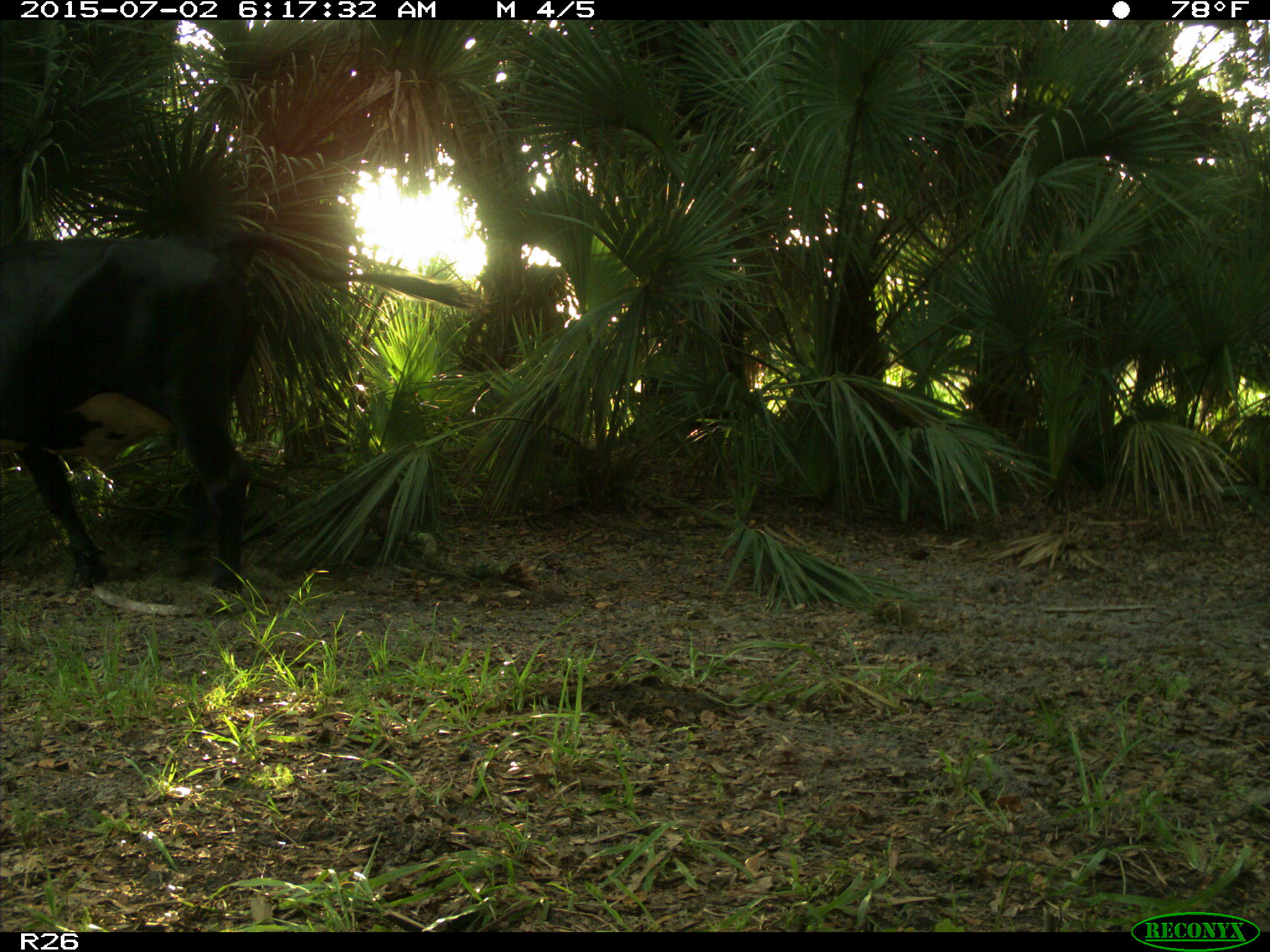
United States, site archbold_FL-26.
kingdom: Animalia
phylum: Chordata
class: Mammalia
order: Artiodactyla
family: Bovidae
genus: Bos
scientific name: Bos taurus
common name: domestic cow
Bos taurus (domestic cow).